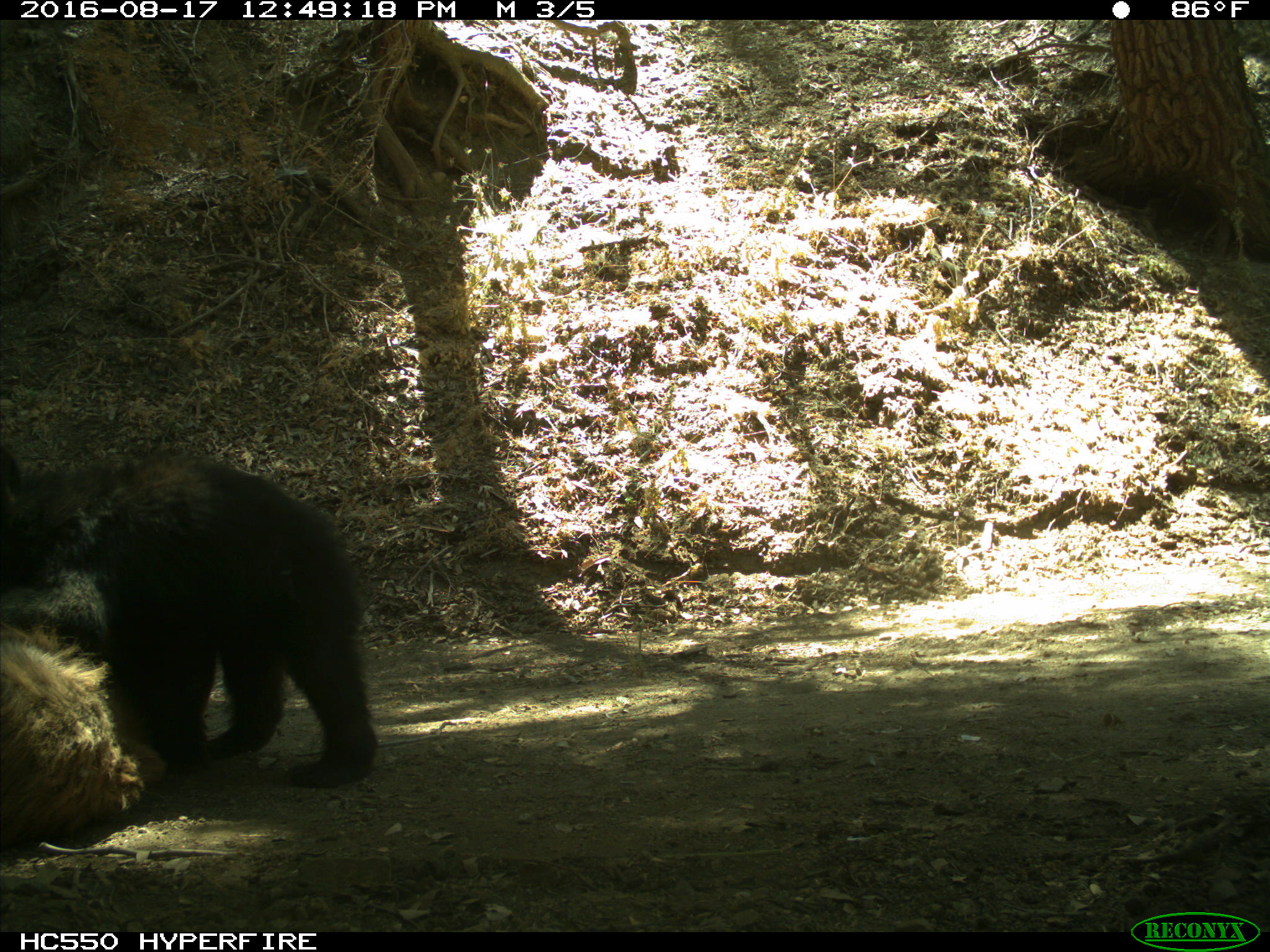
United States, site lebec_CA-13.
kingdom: Animalia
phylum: Chordata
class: Mammalia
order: Carnivora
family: Ursidae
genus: Ursus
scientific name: Ursus americanus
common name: american black bear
Ursus americanus (american black bear).